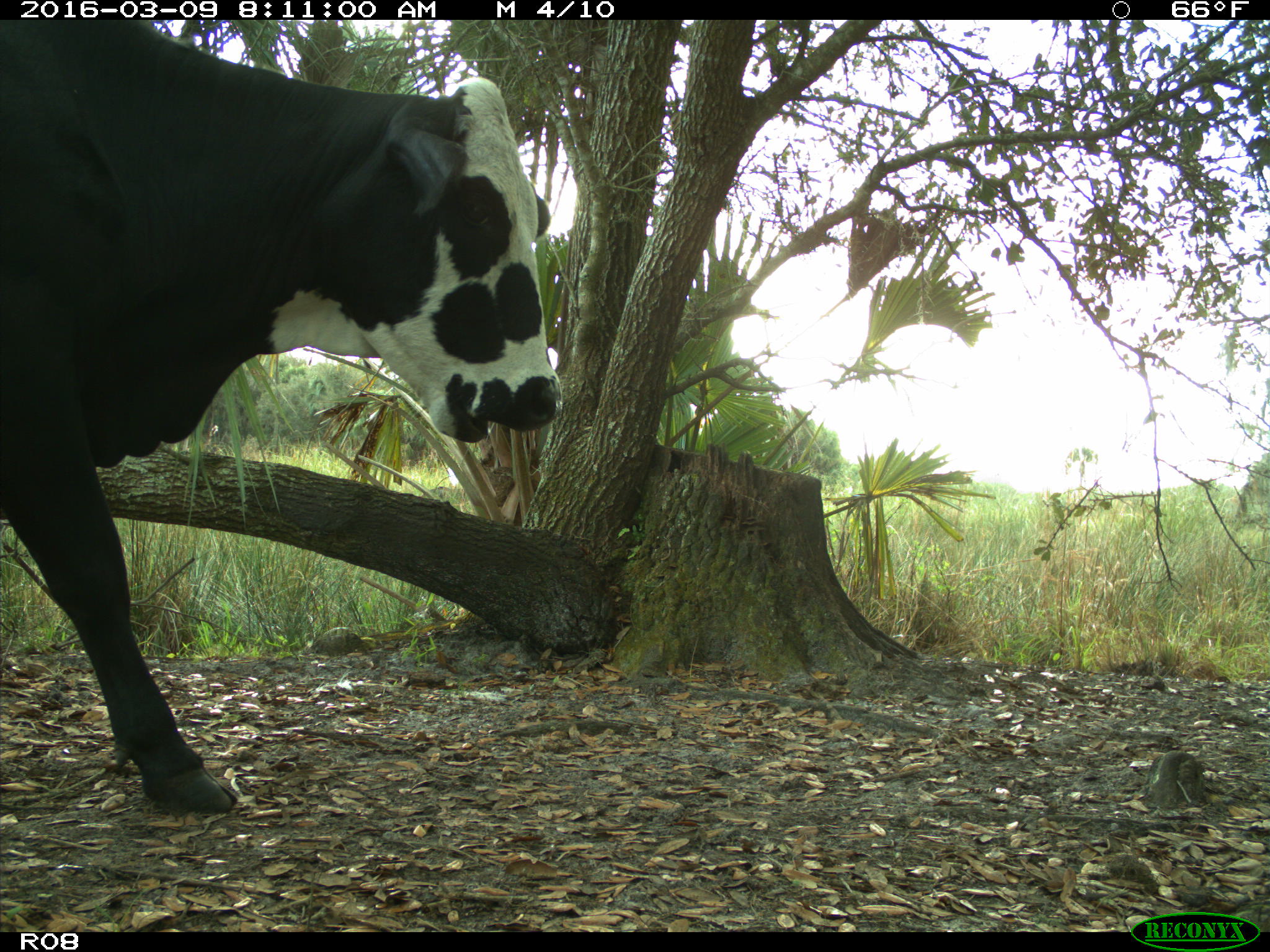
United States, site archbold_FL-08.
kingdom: Animalia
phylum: Chordata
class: Mammalia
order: Artiodactyla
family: Bovidae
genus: Bos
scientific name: Bos taurus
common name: domestic cow